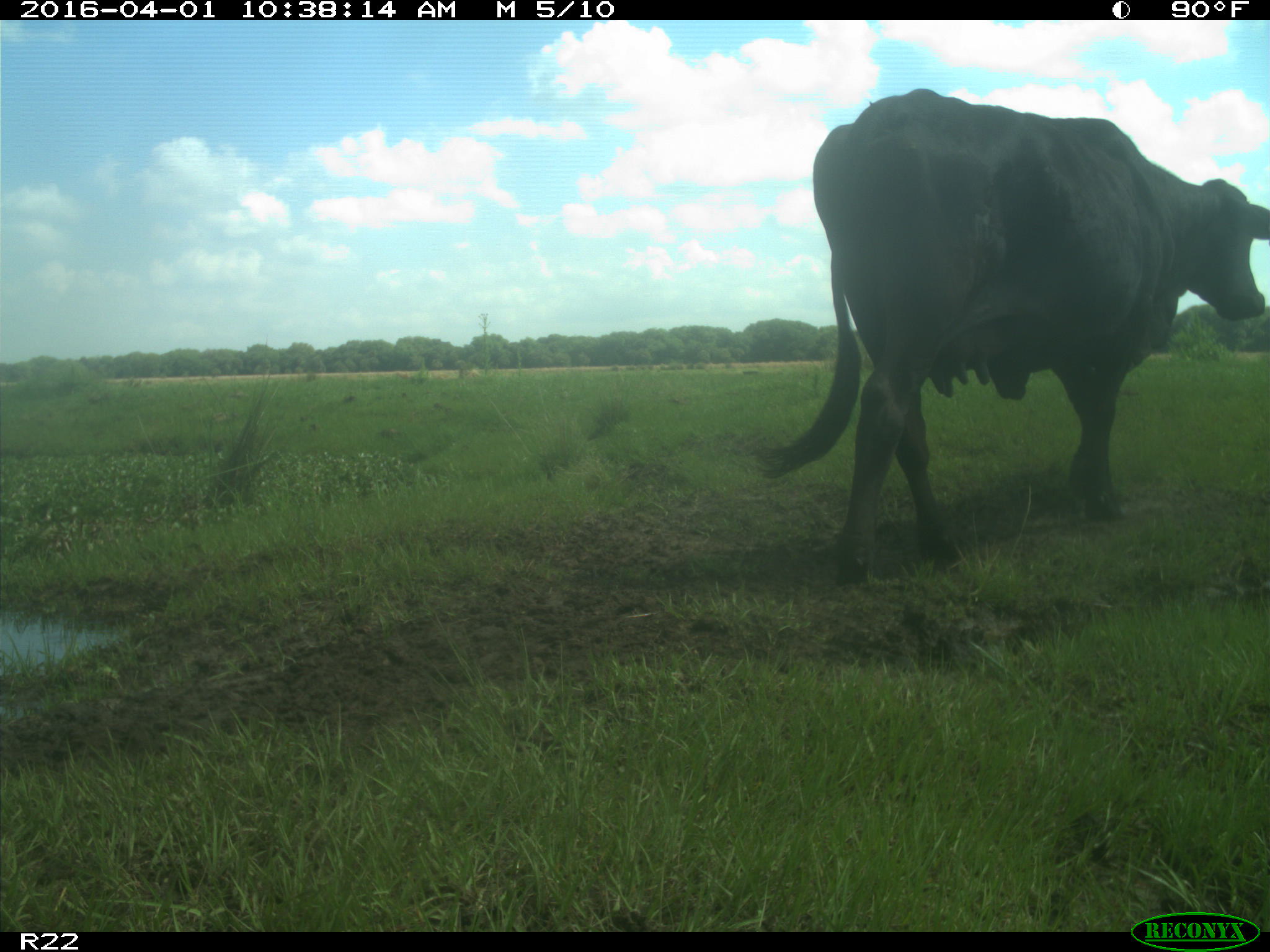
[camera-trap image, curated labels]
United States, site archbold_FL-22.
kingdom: Animalia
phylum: Chordata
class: Mammalia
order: Artiodactyla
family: Bovidae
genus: Bos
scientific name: Bos taurus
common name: domestic cow